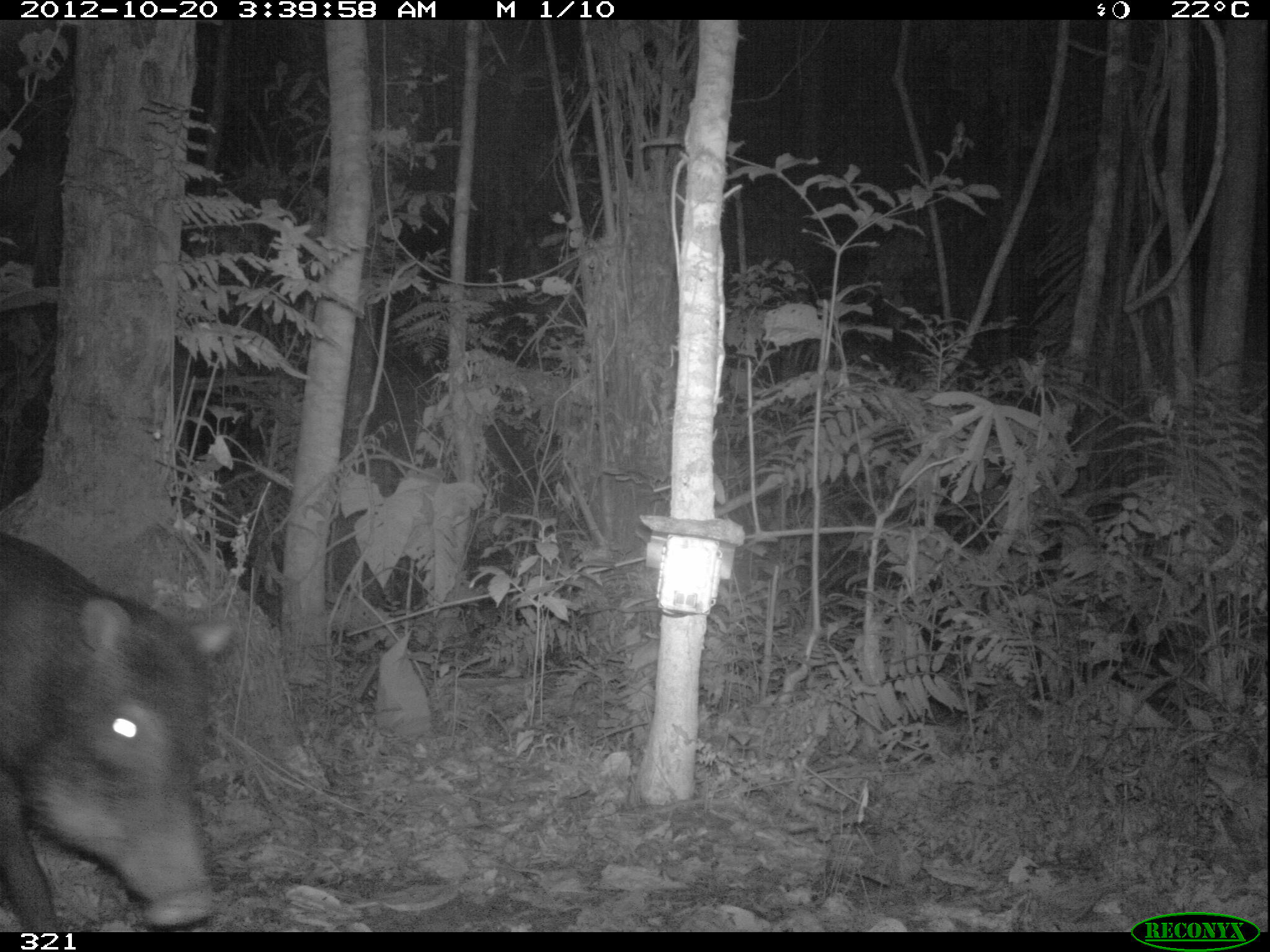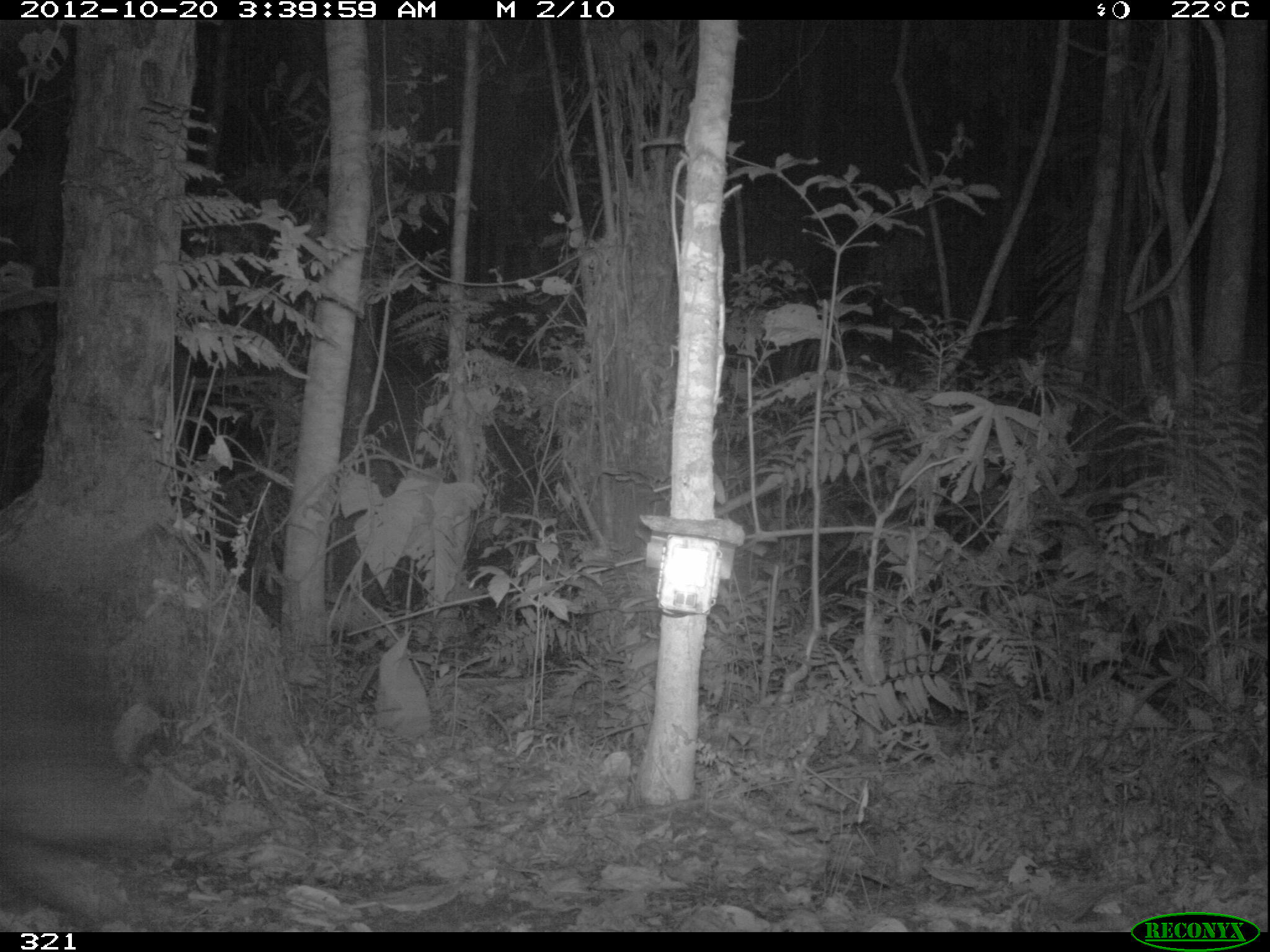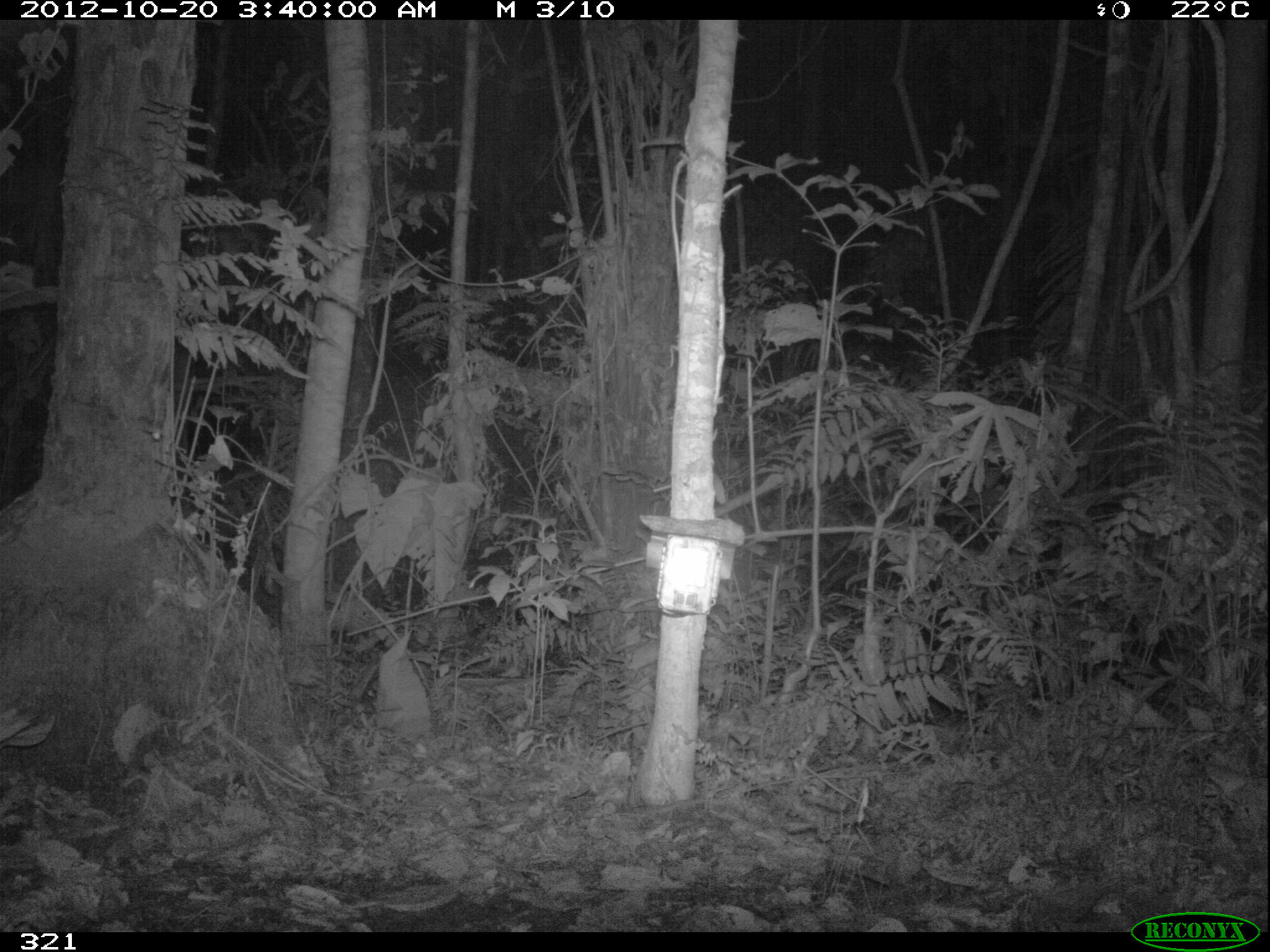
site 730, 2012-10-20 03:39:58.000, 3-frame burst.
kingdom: Animalia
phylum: Chordata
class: Mammalia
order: Artiodactyla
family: Tayassuidae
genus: Tayassu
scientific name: Tayassu pecari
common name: white-lipped peccary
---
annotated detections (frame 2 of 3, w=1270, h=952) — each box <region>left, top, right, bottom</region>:
tayassu pecari: <region>0, 541, 169, 932</region>